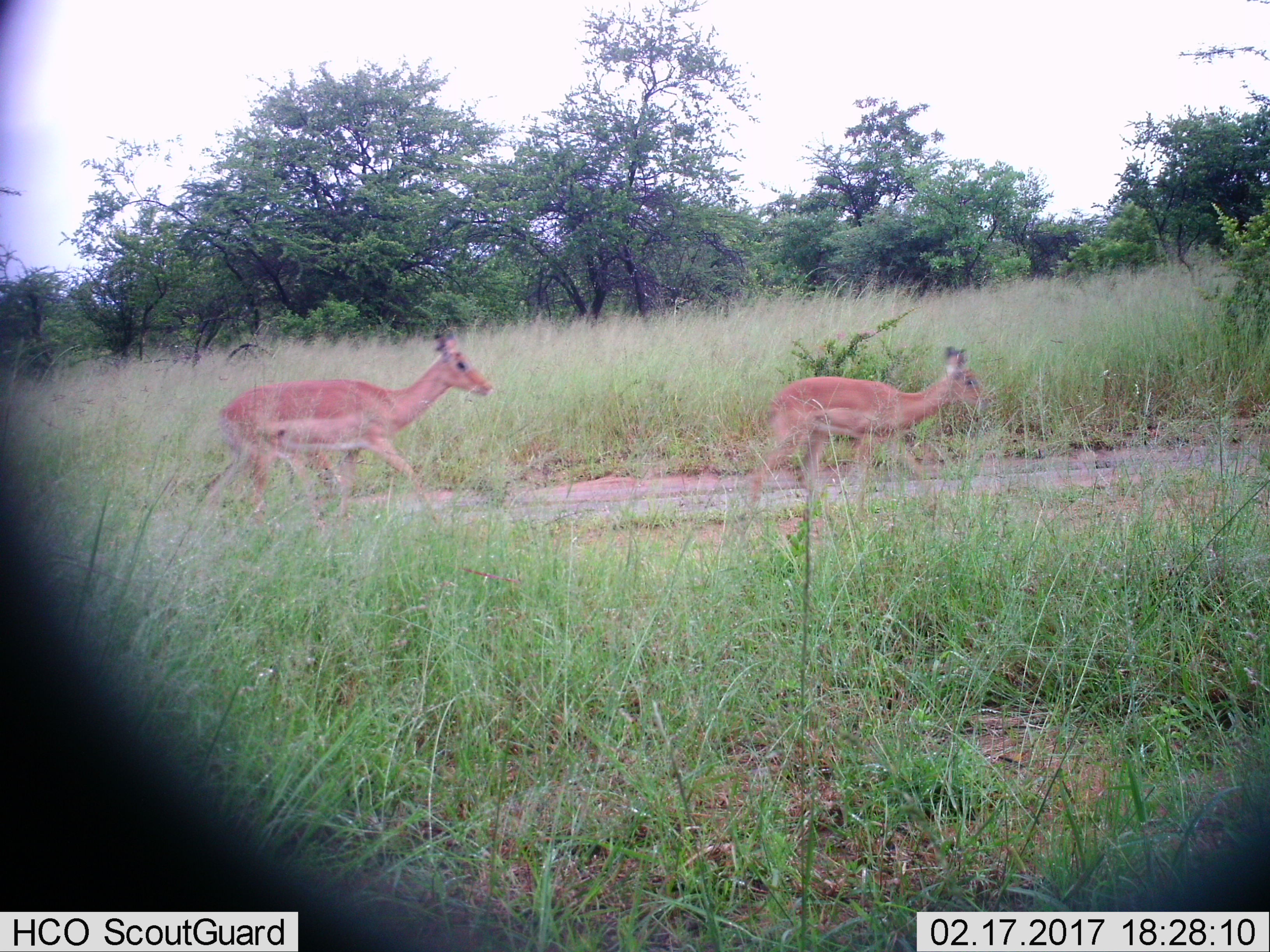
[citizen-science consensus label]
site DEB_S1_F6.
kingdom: Animalia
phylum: Chordata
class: Mammalia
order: Artiodactyla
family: Bovidae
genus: Aepyceros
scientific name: Aepyceros melampus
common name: impala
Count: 2.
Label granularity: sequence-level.